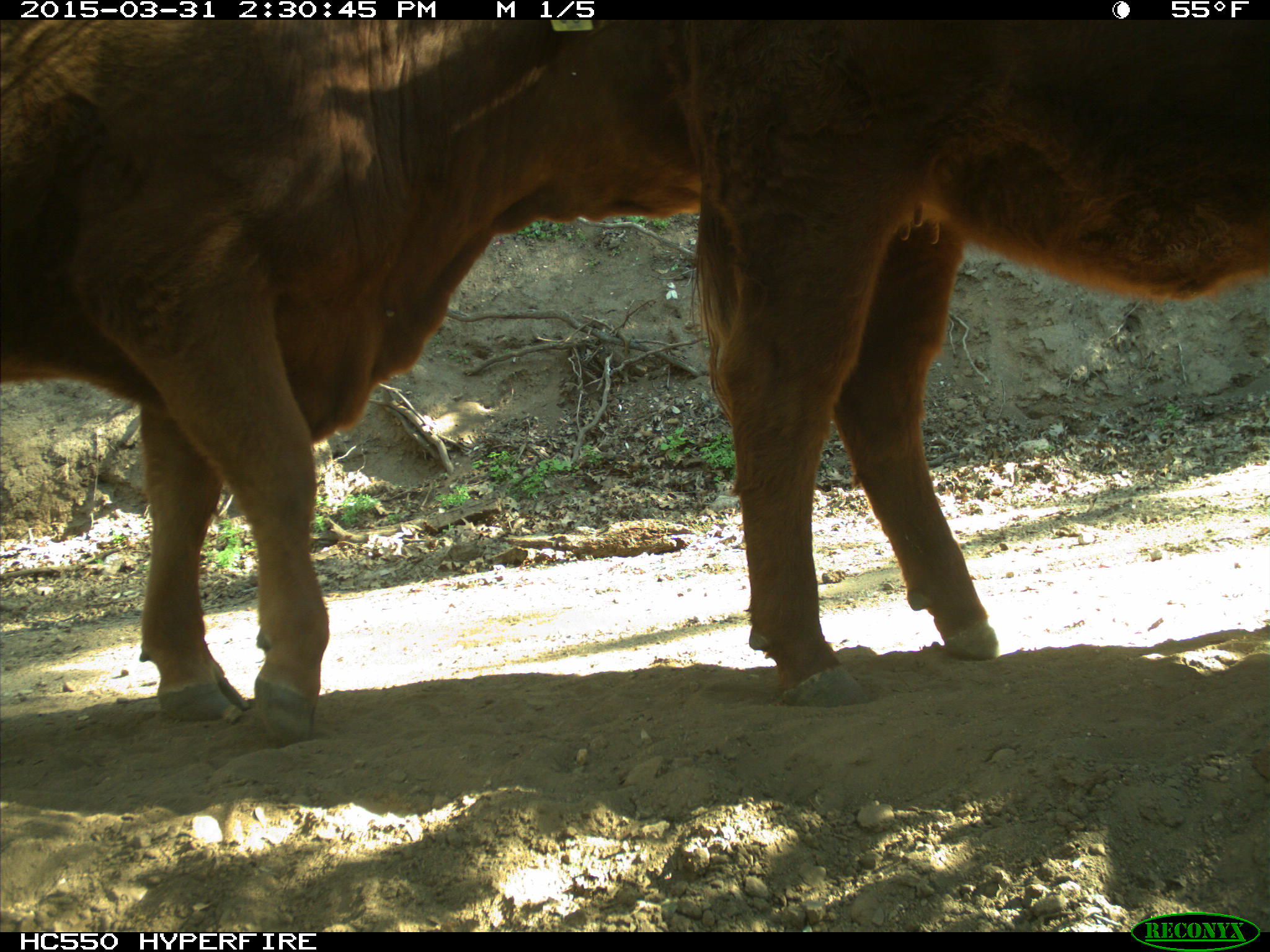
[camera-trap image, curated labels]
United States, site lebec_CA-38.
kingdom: Animalia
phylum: Chordata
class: Mammalia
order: Artiodactyla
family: Bovidae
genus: Bos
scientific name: Bos taurus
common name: domestic cow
Bos taurus (domestic cow).